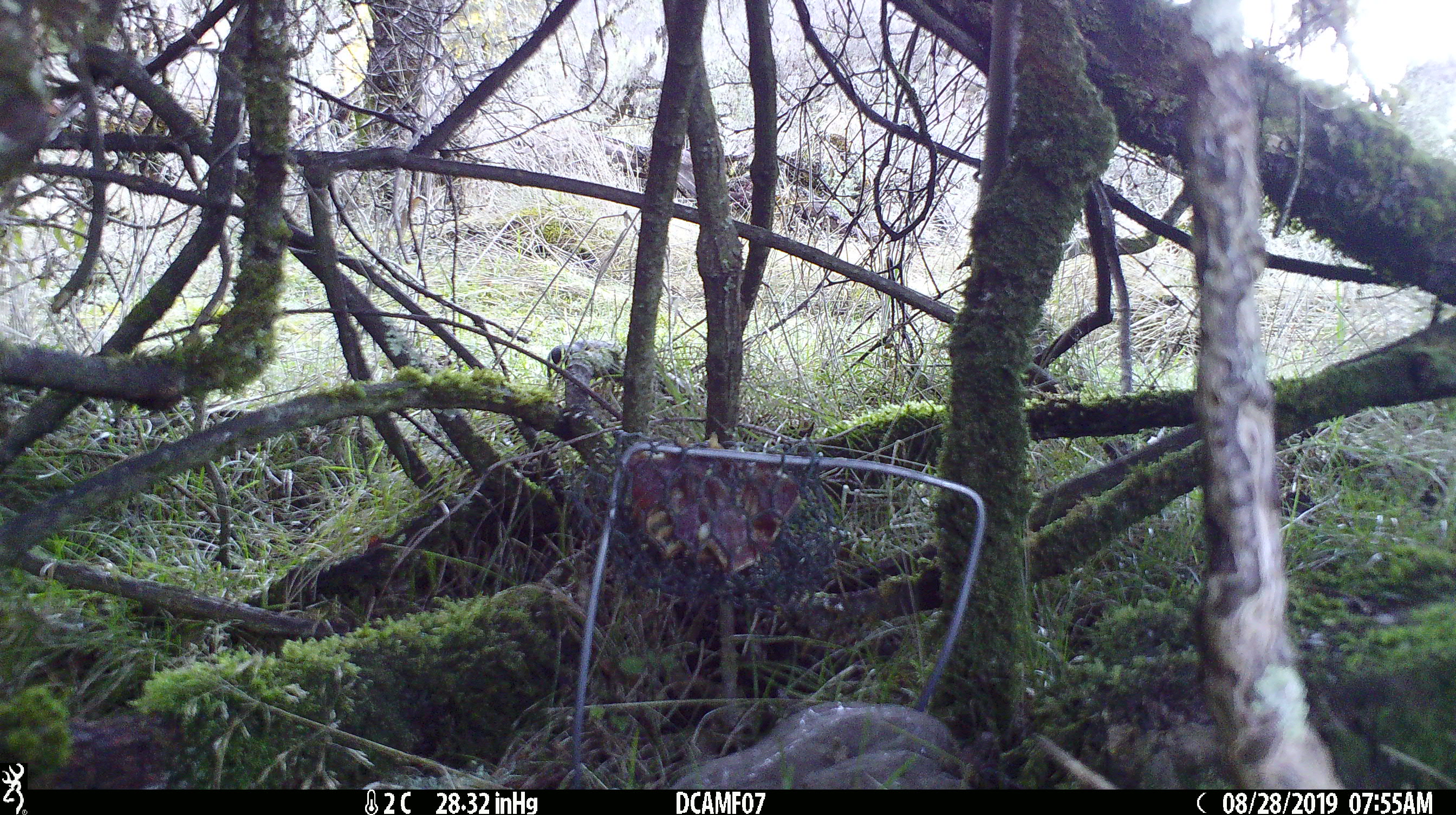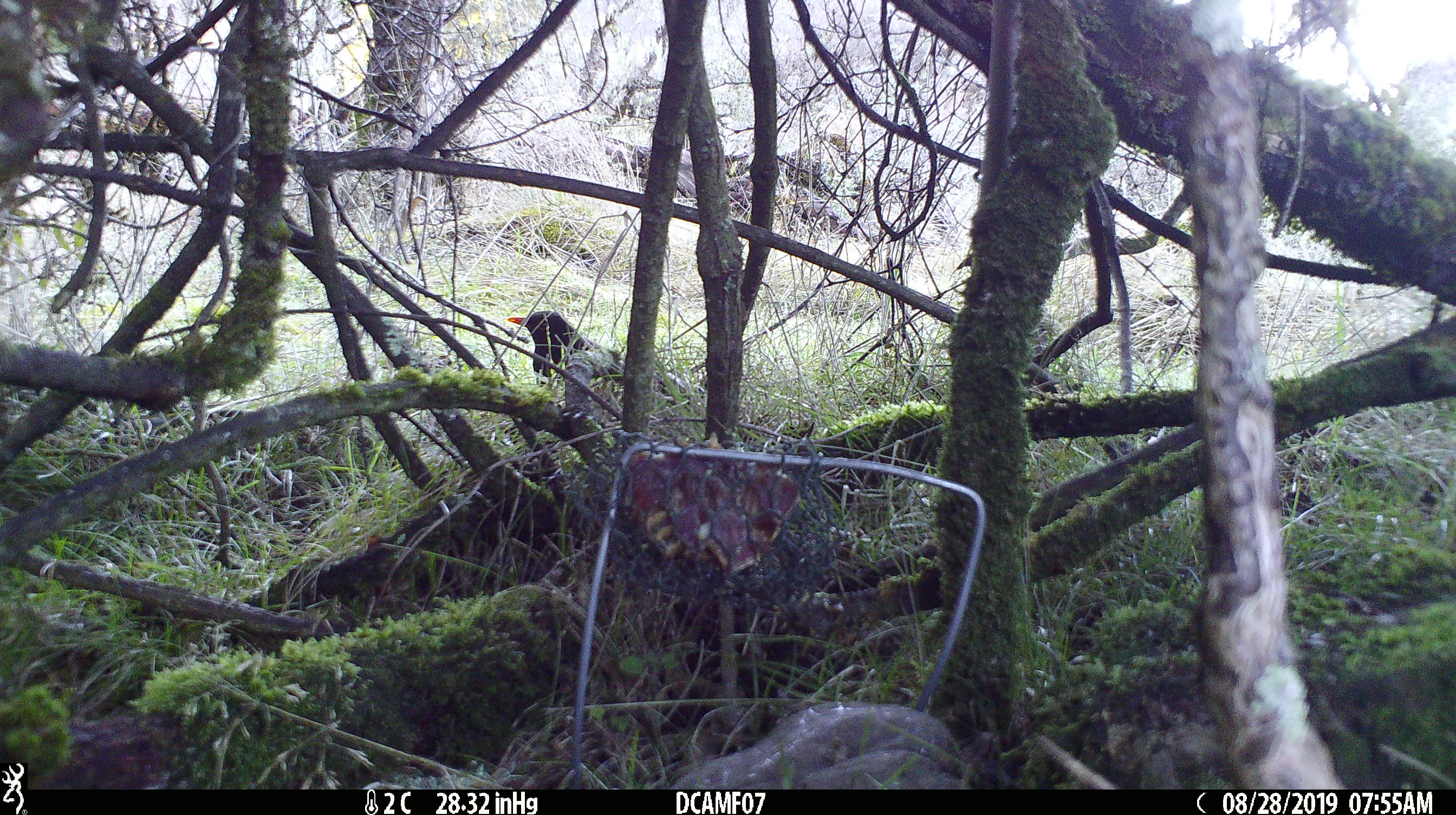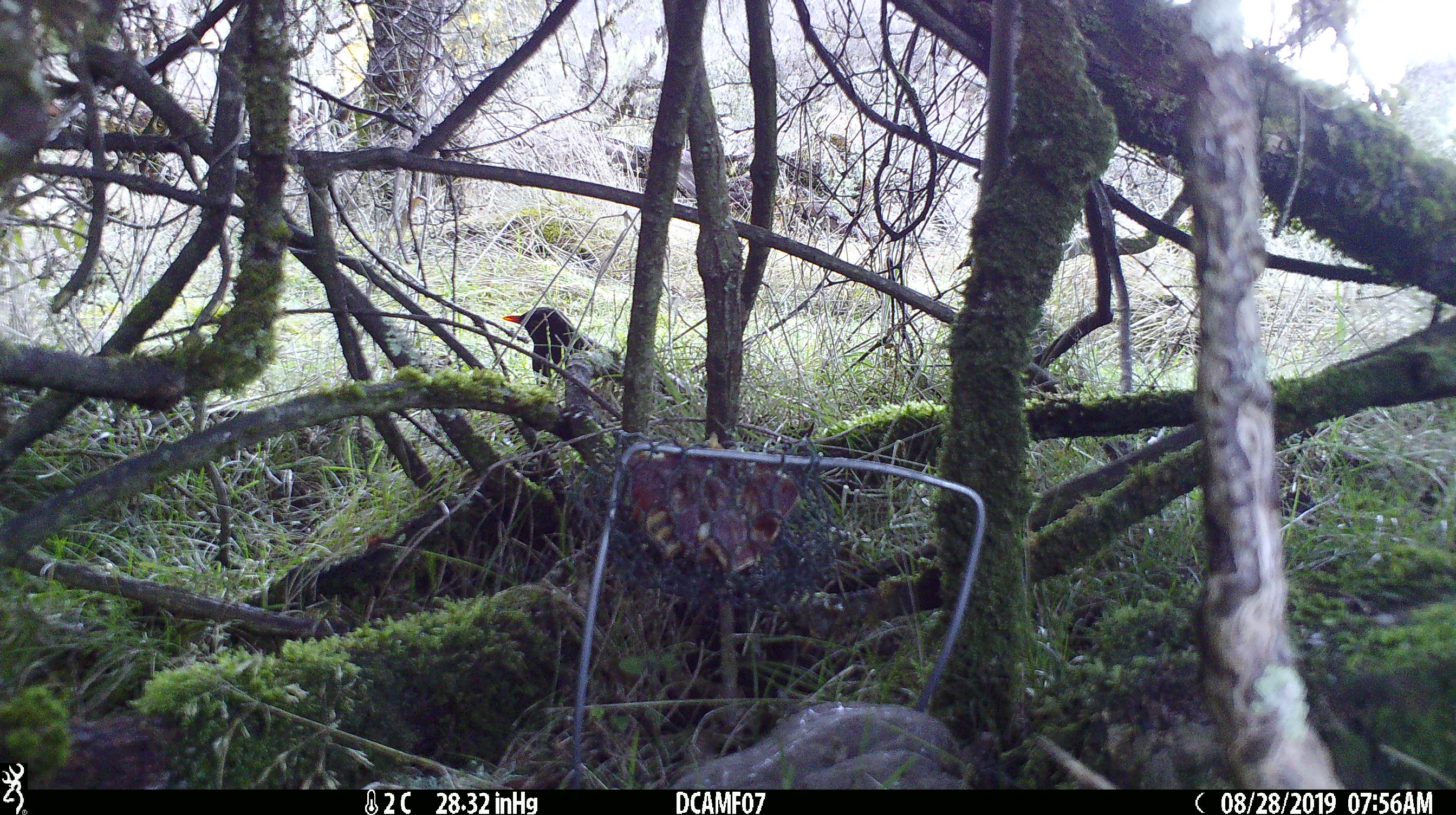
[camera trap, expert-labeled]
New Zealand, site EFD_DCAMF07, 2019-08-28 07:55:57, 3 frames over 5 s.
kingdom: Animalia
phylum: Chordata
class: Aves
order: Passeriformes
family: Turdidae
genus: Turdus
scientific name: Turdus merula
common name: eurasian blackbird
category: blackbird